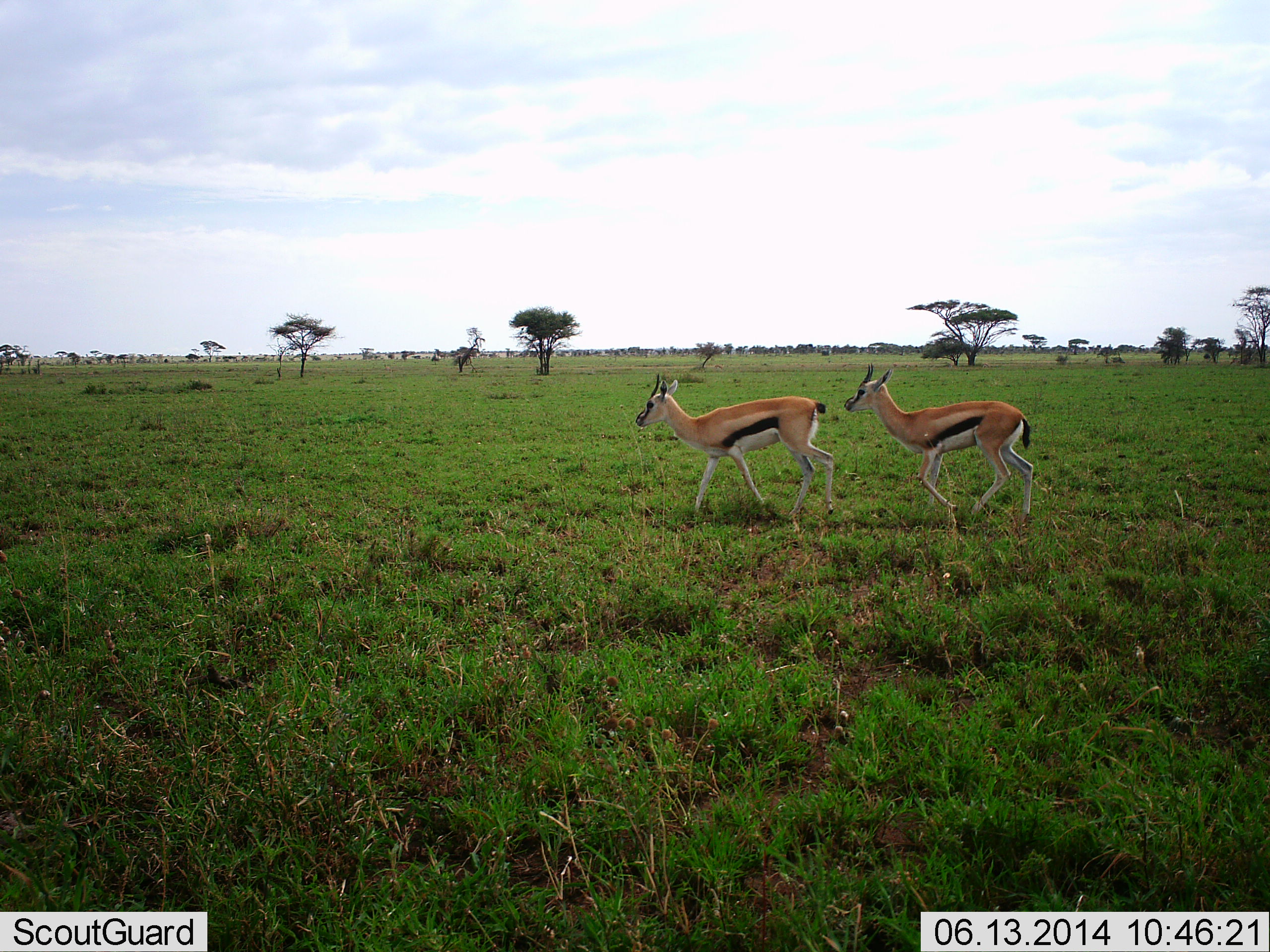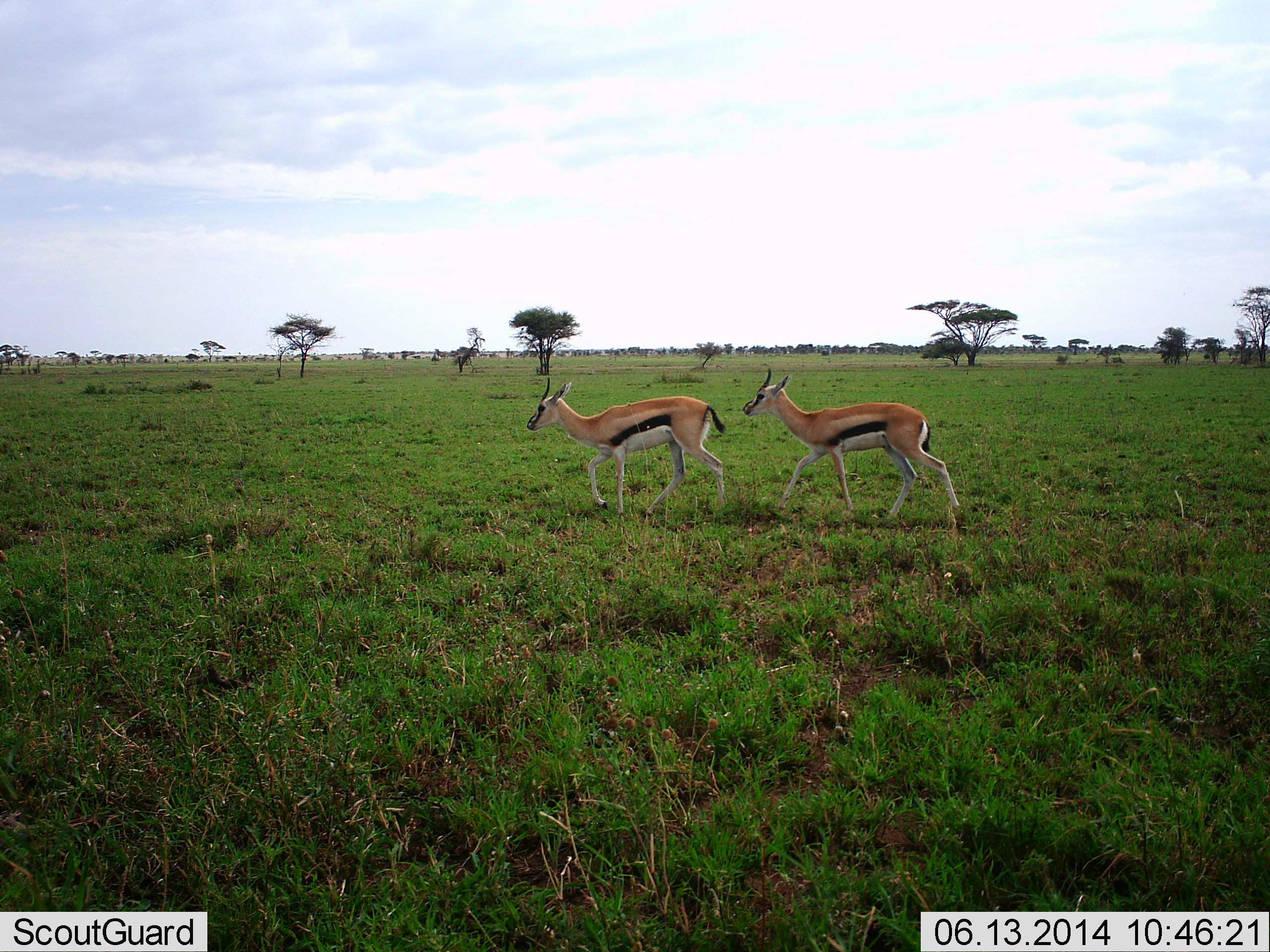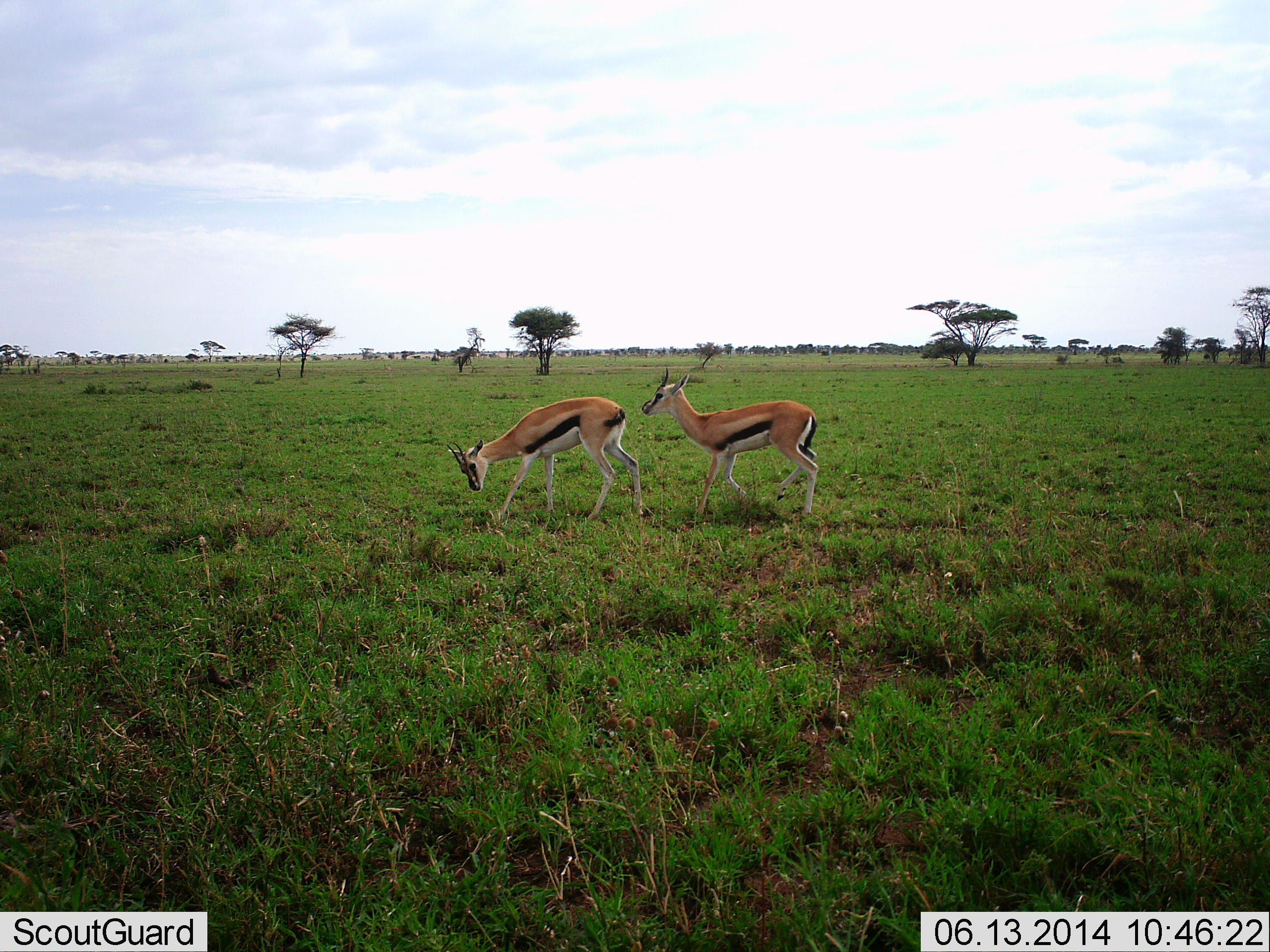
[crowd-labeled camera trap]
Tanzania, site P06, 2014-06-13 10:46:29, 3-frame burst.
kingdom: Animalia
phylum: Chordata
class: Mammalia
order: Artiodactyla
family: Bovidae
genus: Eudorcas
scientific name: Eudorcas thomsonii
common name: thomson's gazelle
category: gazellethomsons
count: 2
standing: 10%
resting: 0%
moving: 100%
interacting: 10%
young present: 0%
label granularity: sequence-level